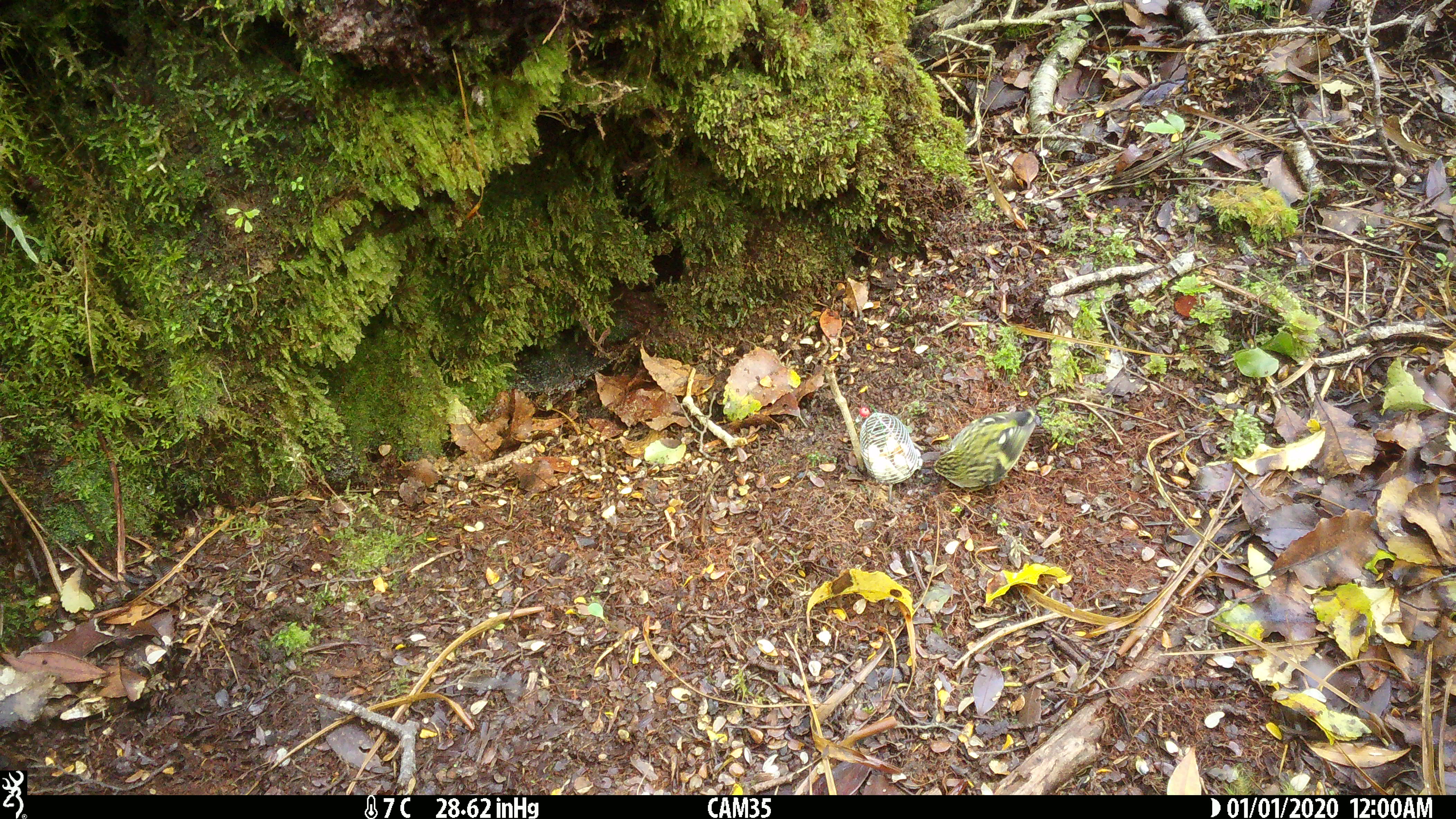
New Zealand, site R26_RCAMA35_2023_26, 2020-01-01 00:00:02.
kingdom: Animalia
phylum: Chordata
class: Aves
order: Passeriformes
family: Acanthisittidae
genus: Acanthisitta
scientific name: Acanthisitta chloris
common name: rifleman